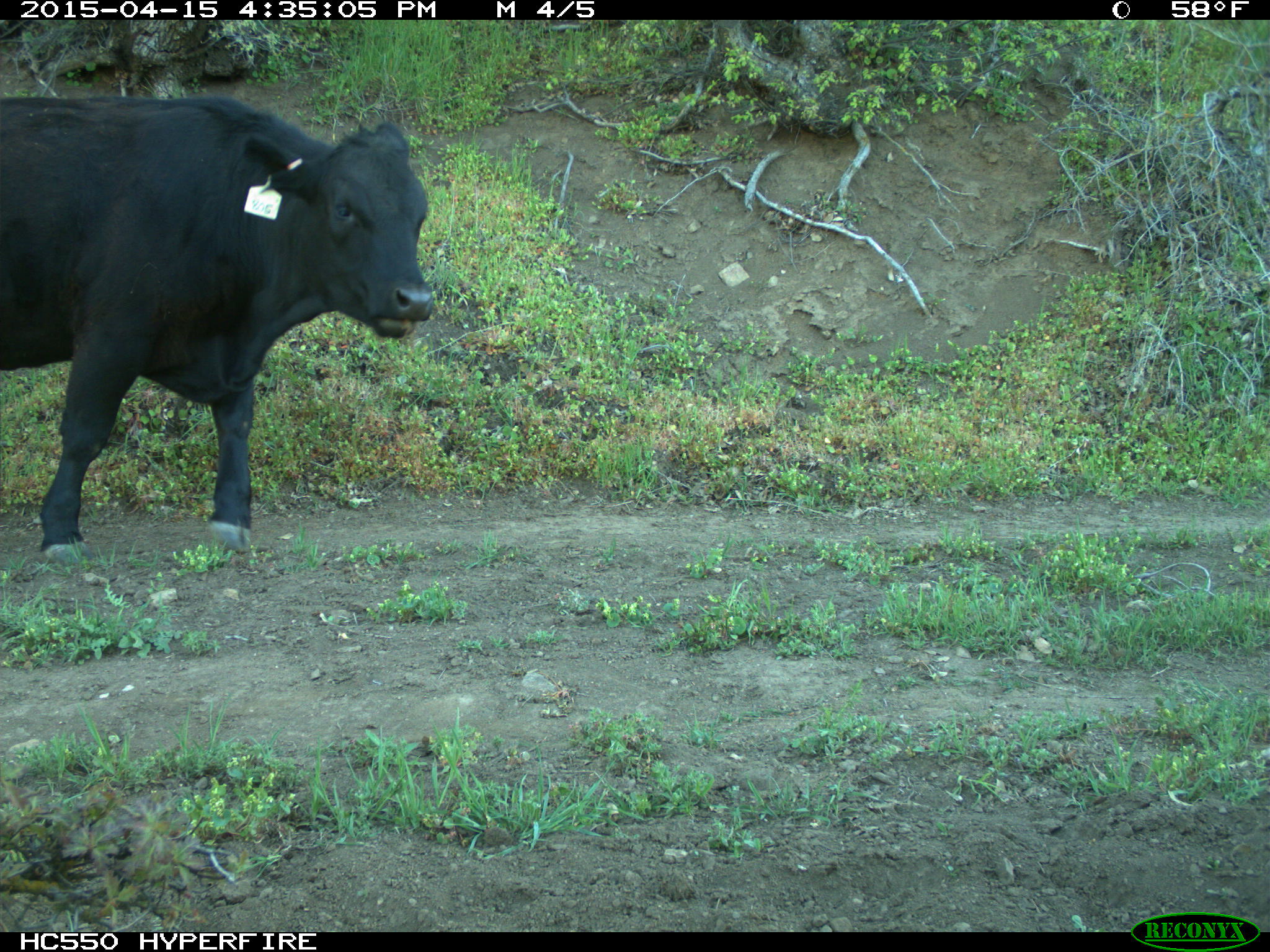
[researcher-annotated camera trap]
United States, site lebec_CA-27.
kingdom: Animalia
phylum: Chordata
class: Mammalia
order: Artiodactyla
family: Bovidae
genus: Bos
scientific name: Bos taurus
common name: domestic cow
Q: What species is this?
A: Bos taurus (domestic cow).